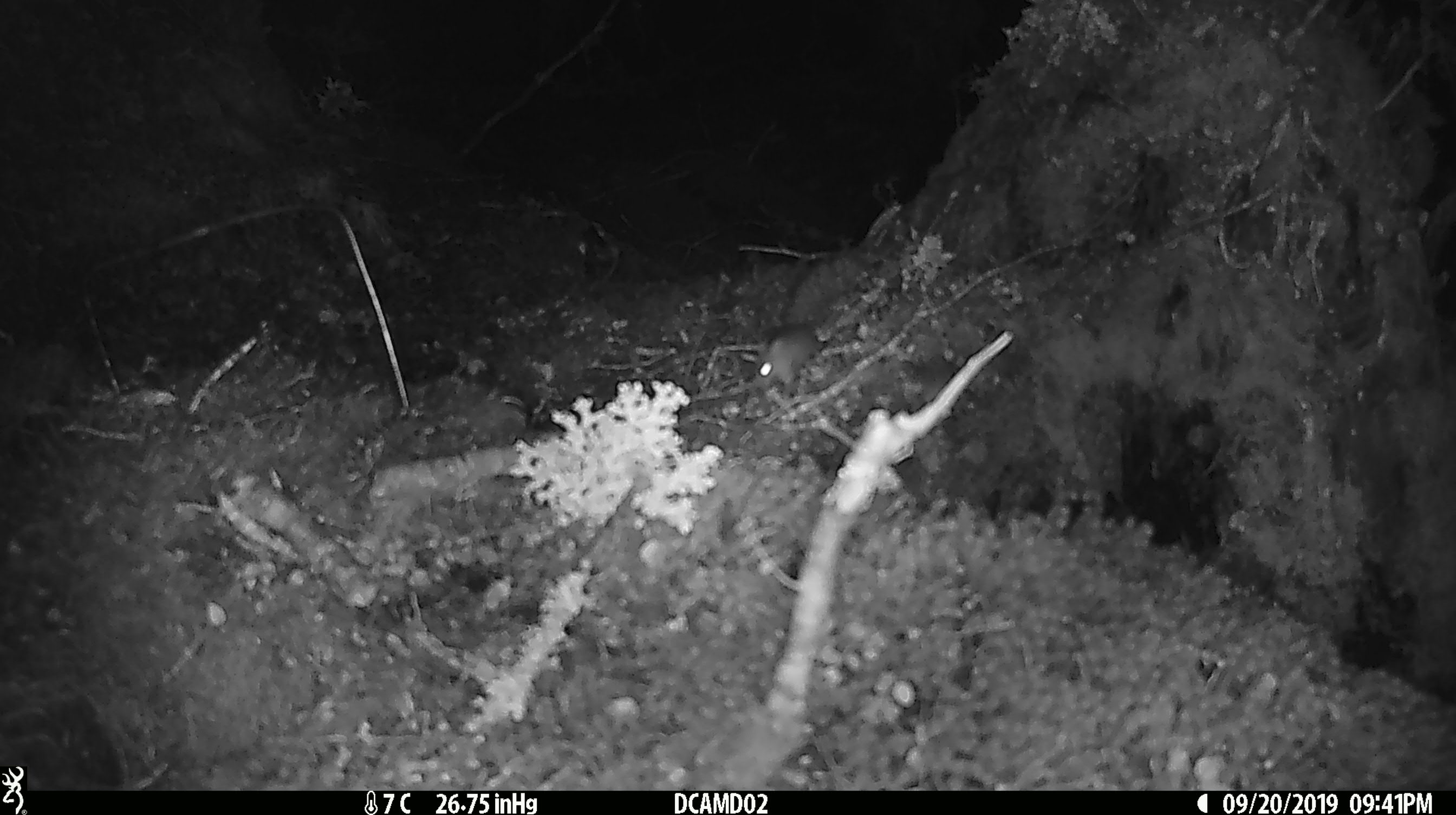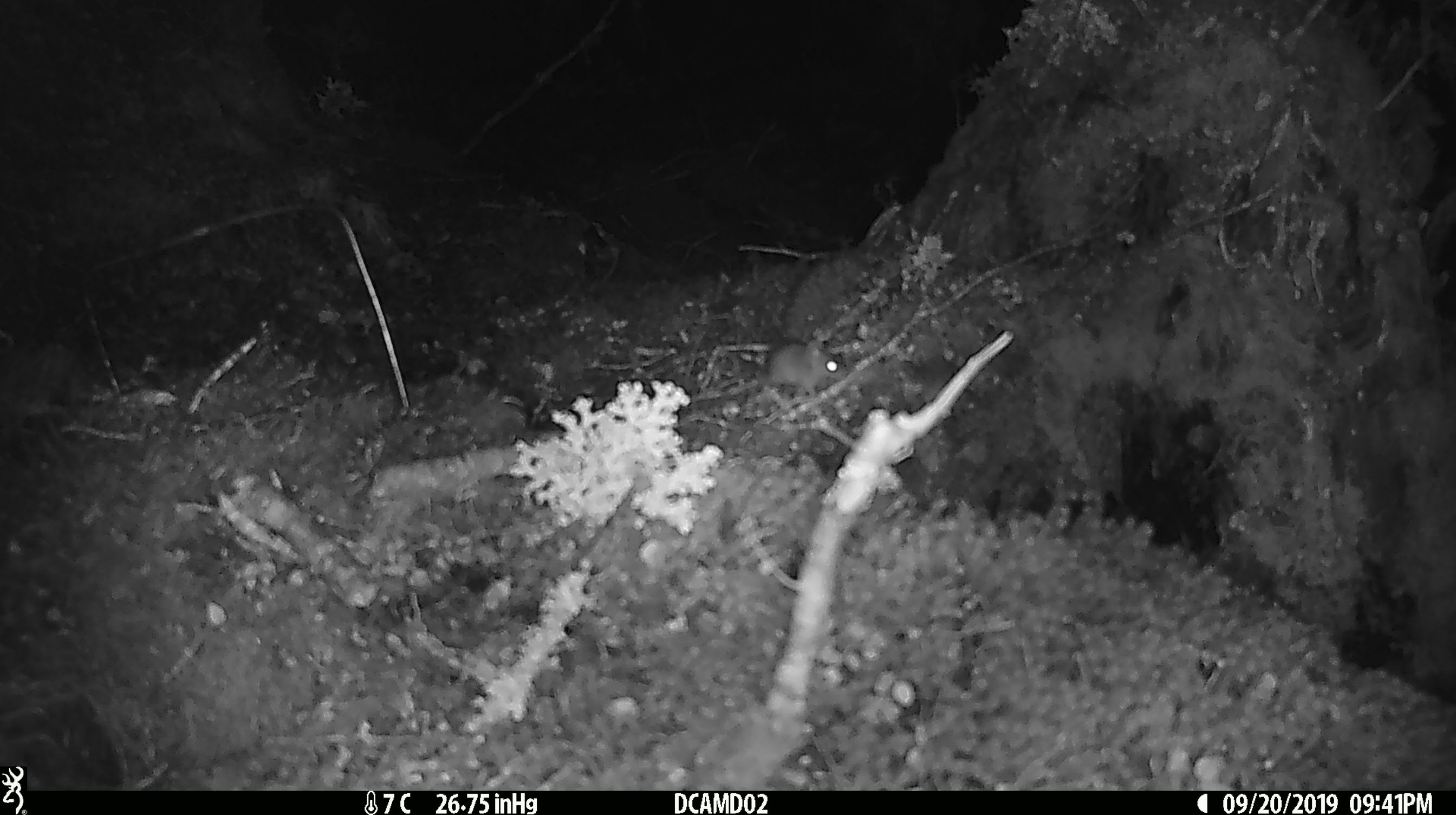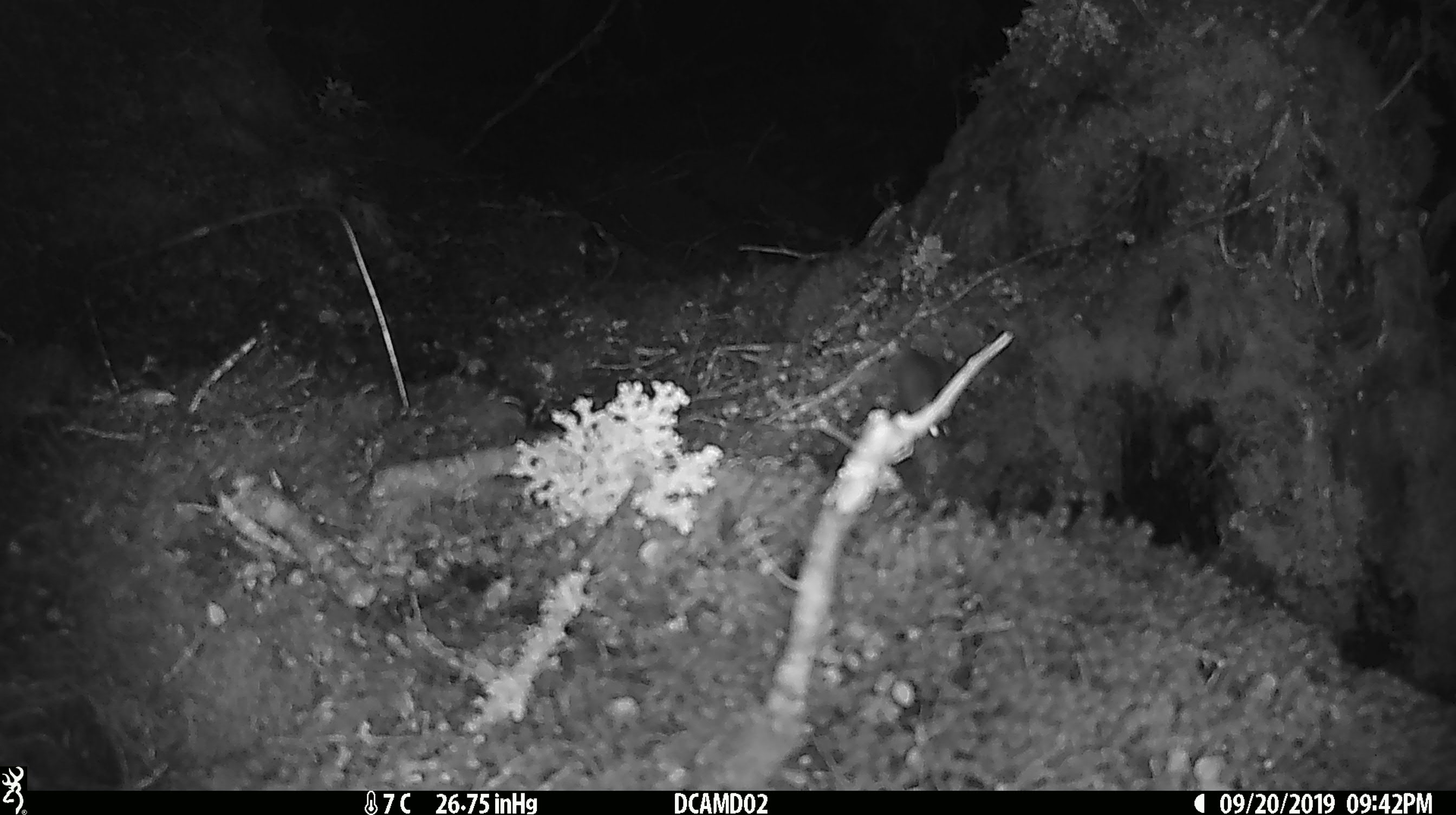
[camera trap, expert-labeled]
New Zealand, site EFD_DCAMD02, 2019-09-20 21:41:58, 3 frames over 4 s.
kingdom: Animalia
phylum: Chordata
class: Mammalia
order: Rodentia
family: Muridae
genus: Mus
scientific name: Mus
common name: mouse